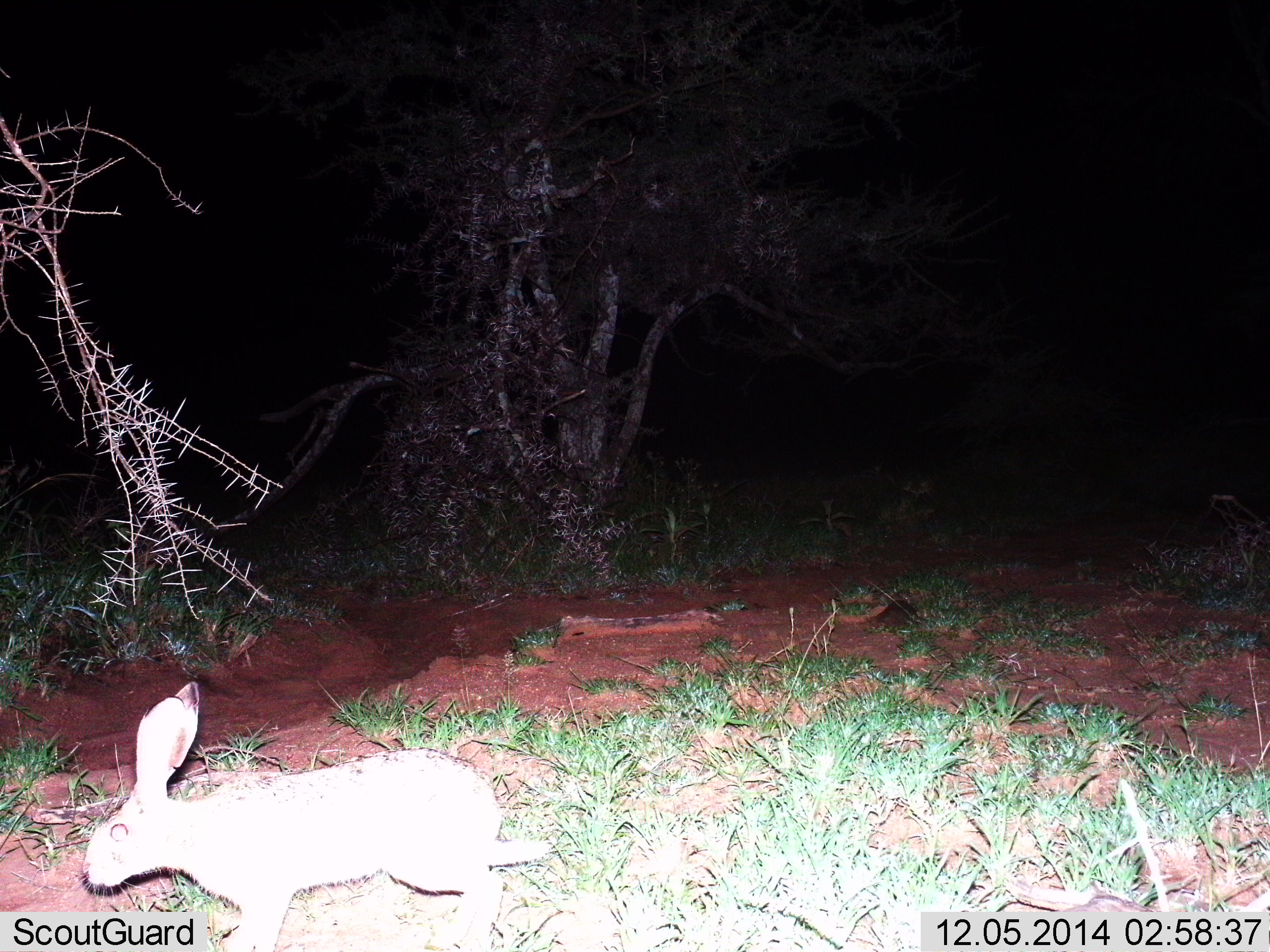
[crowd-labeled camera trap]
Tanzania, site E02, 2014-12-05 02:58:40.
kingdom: Animalia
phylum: Chordata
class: Mammalia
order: Lagomorpha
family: Leporidae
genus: Lepus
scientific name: Lepus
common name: hare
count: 1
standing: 20%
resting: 0%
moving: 100%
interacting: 0%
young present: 0%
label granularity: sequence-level